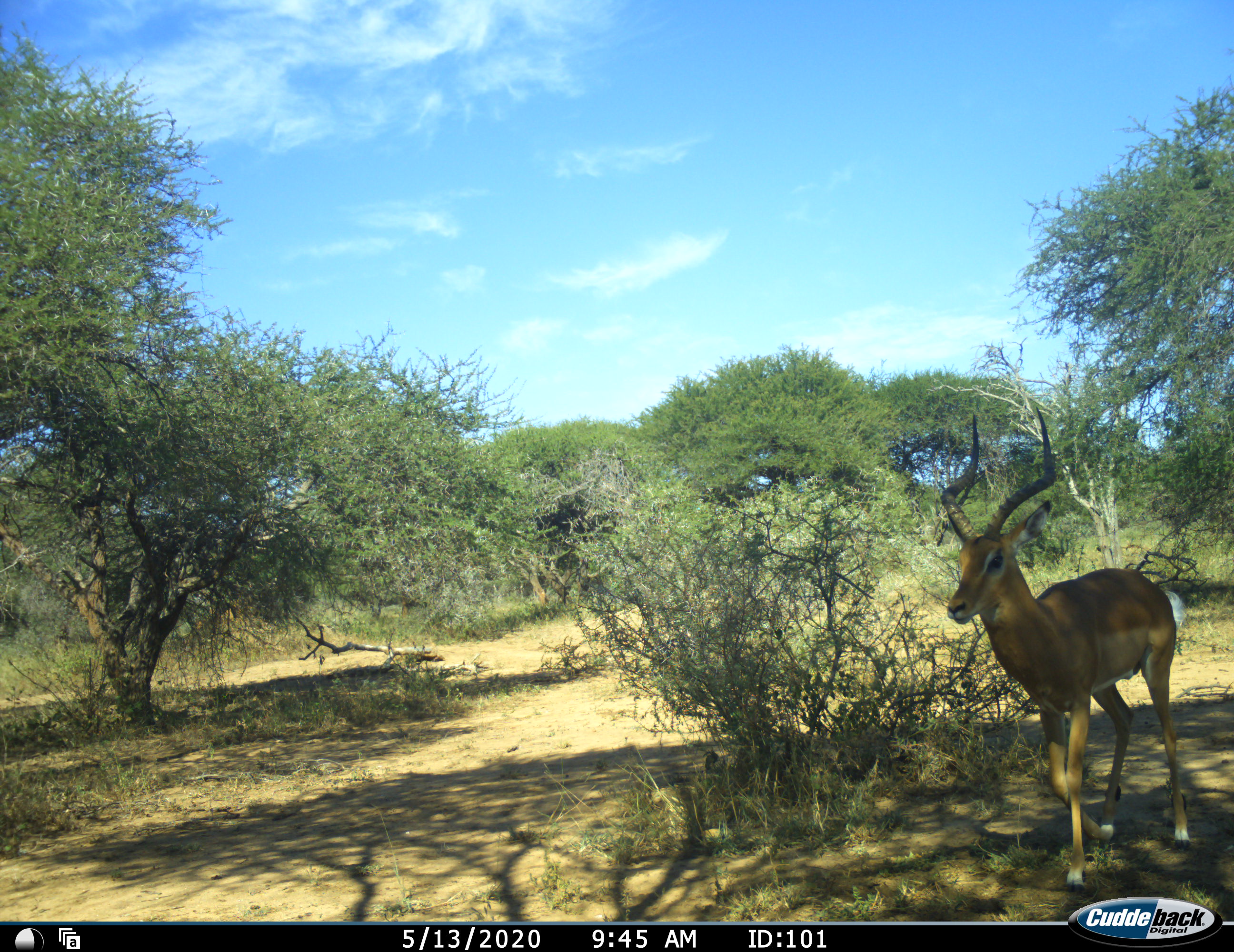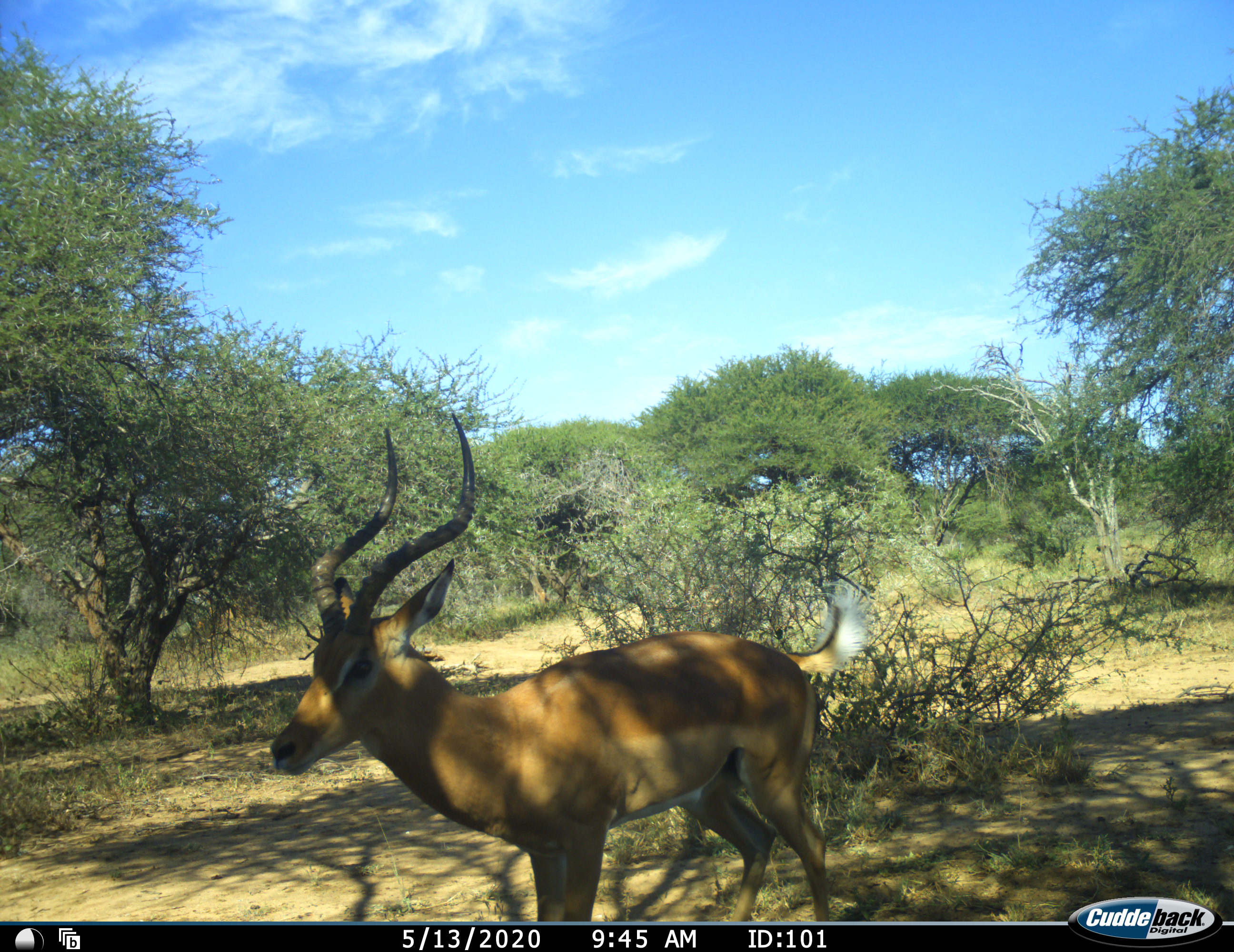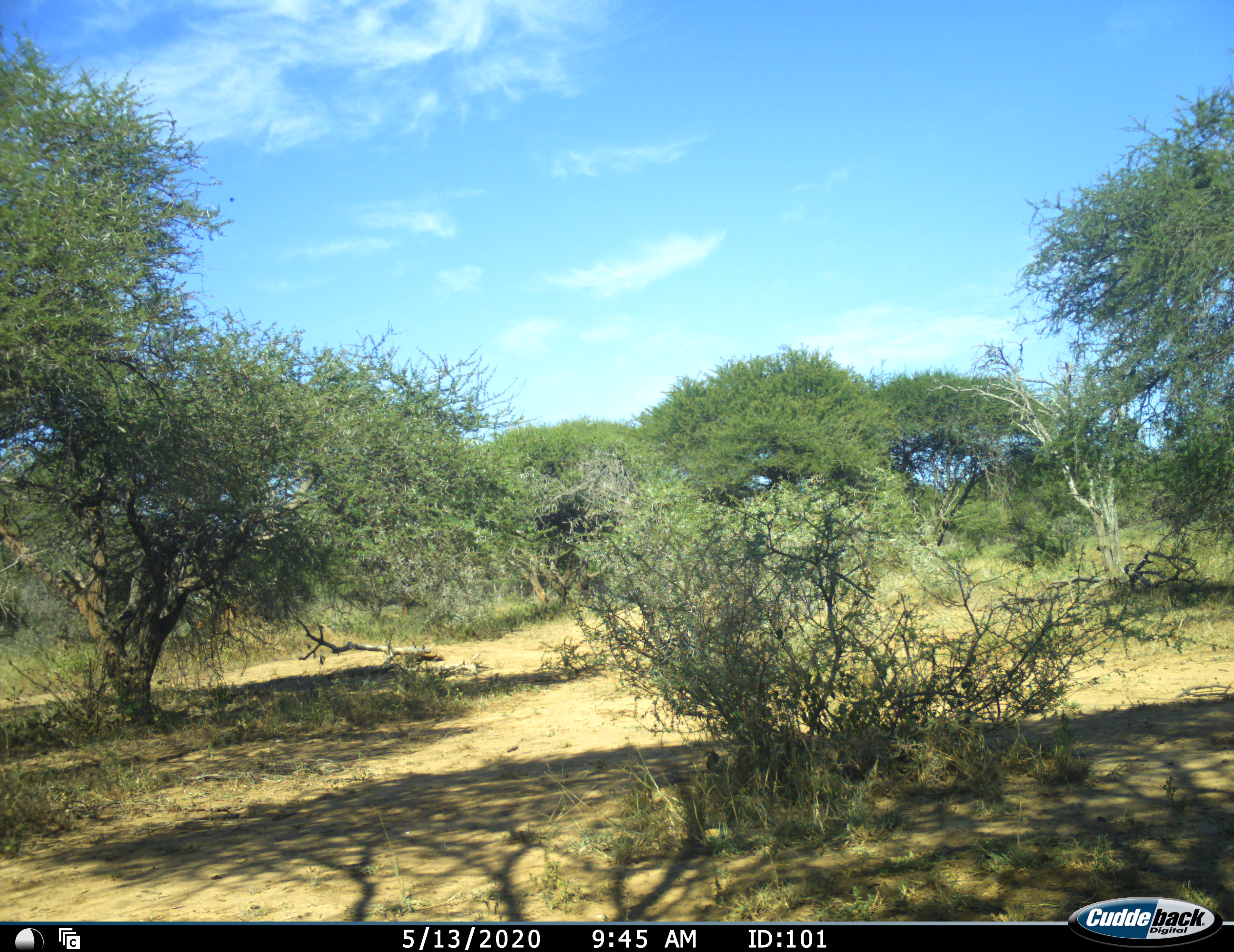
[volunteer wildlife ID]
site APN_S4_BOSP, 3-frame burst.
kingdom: Animalia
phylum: Chordata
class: Mammalia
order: Artiodactyla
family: Bovidae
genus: Aepyceros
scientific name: Aepyceros melampus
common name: impala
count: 1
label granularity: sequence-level